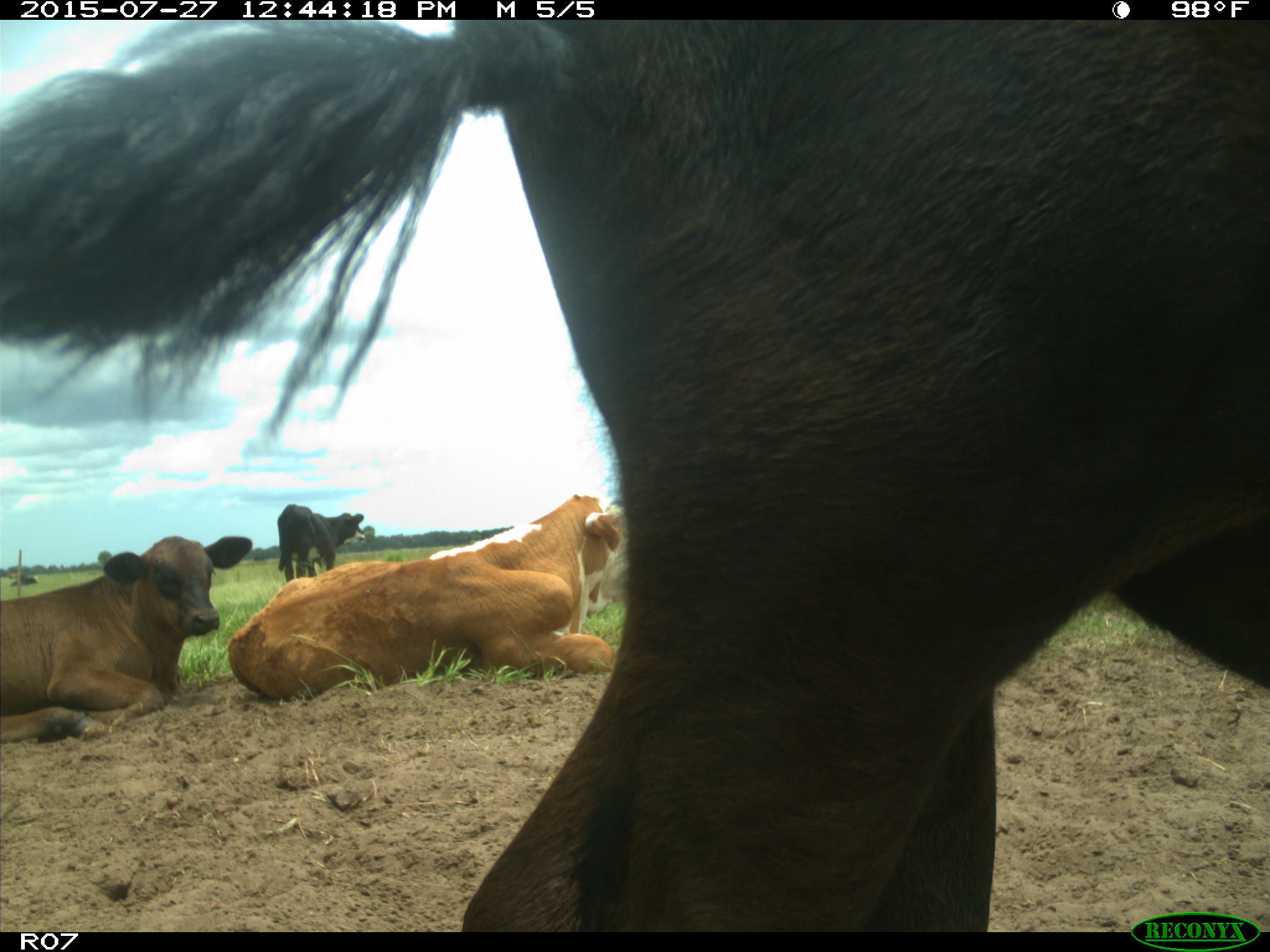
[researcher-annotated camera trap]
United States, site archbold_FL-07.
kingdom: Animalia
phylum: Chordata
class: Mammalia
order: Artiodactyla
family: Bovidae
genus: Bos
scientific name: Bos taurus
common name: domestic cow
Bos taurus (domestic cow).